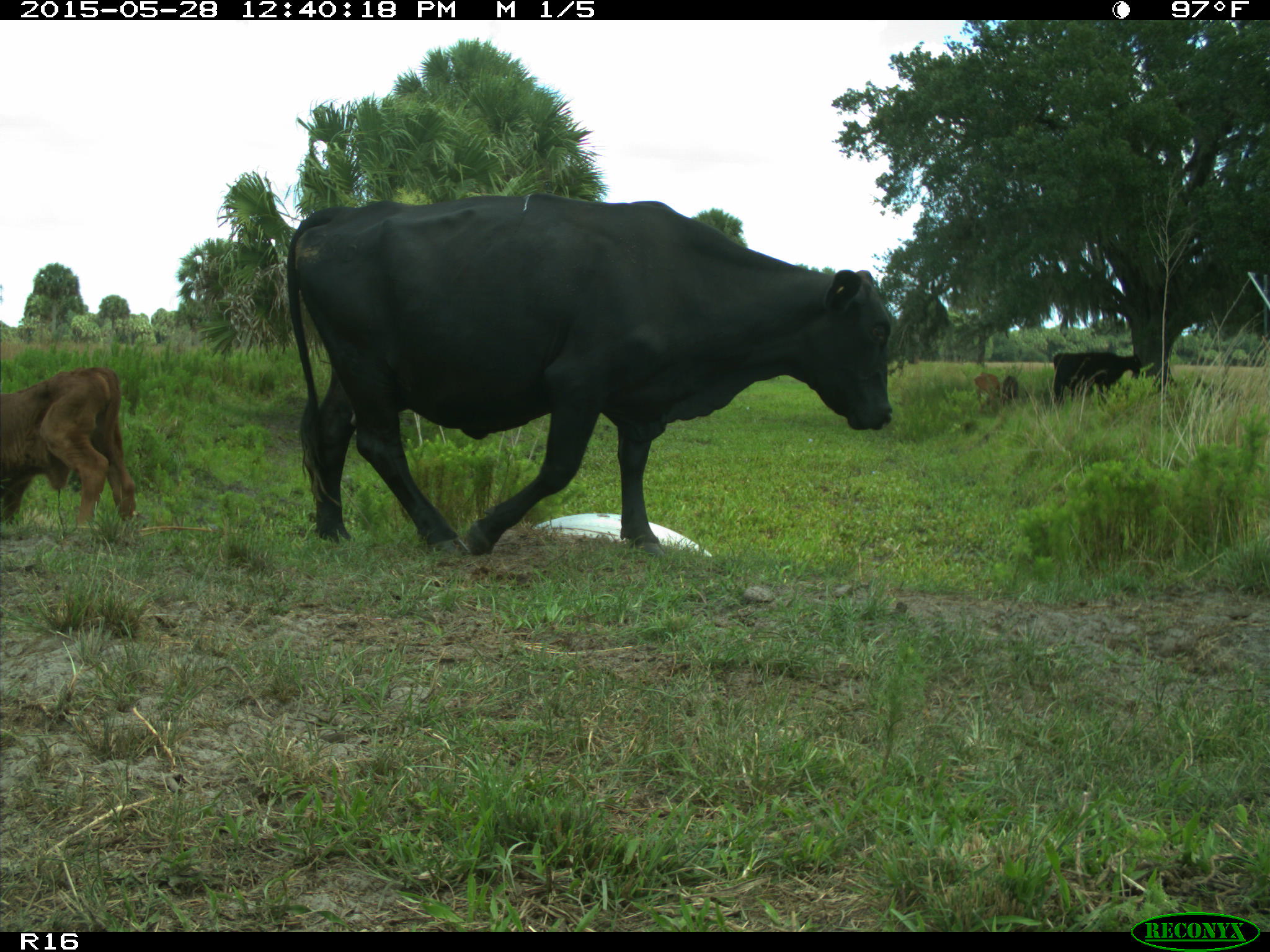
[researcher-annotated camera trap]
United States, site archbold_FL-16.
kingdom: Animalia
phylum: Chordata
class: Mammalia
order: Artiodactyla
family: Bovidae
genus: Bos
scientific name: Bos taurus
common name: domestic cow